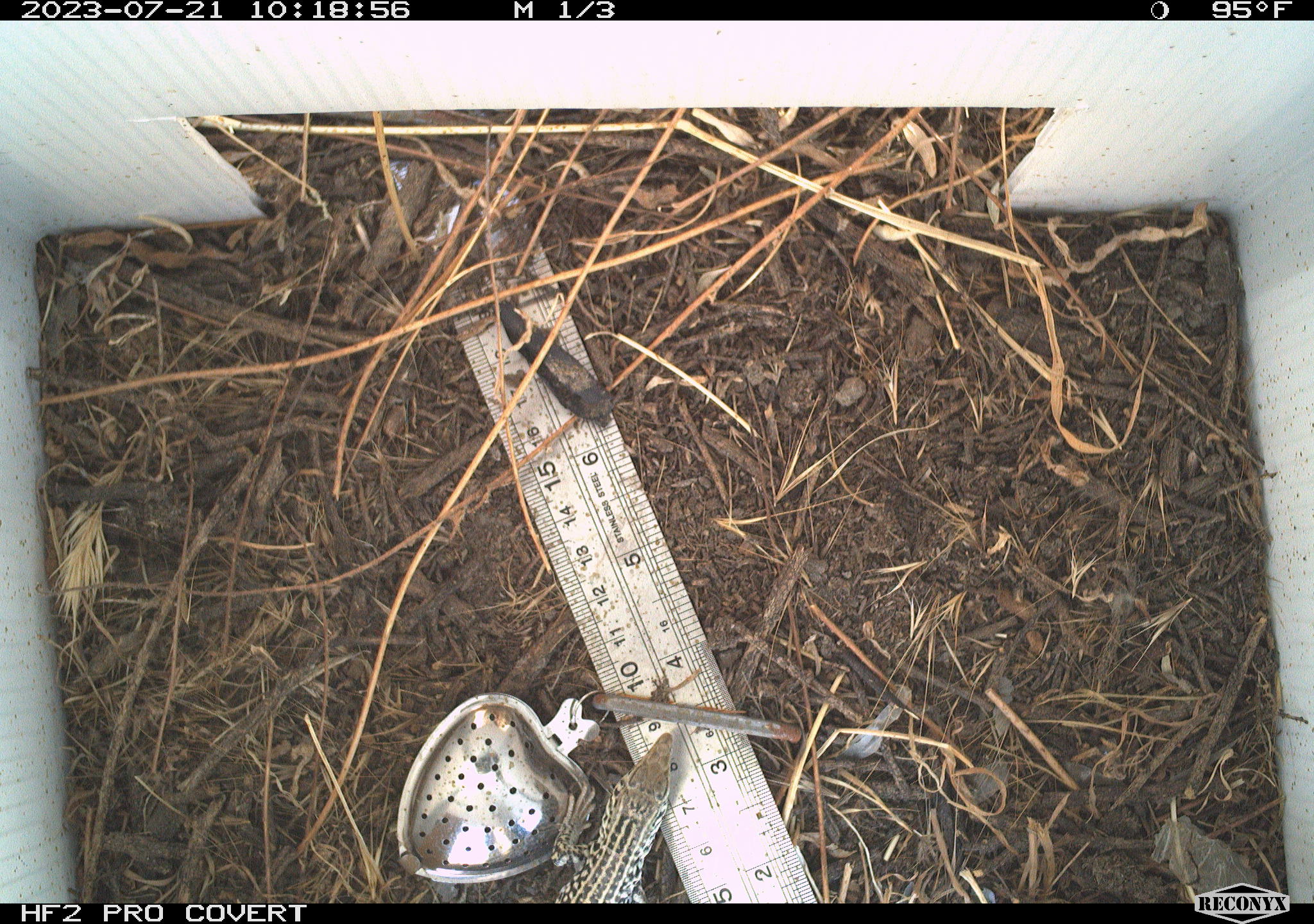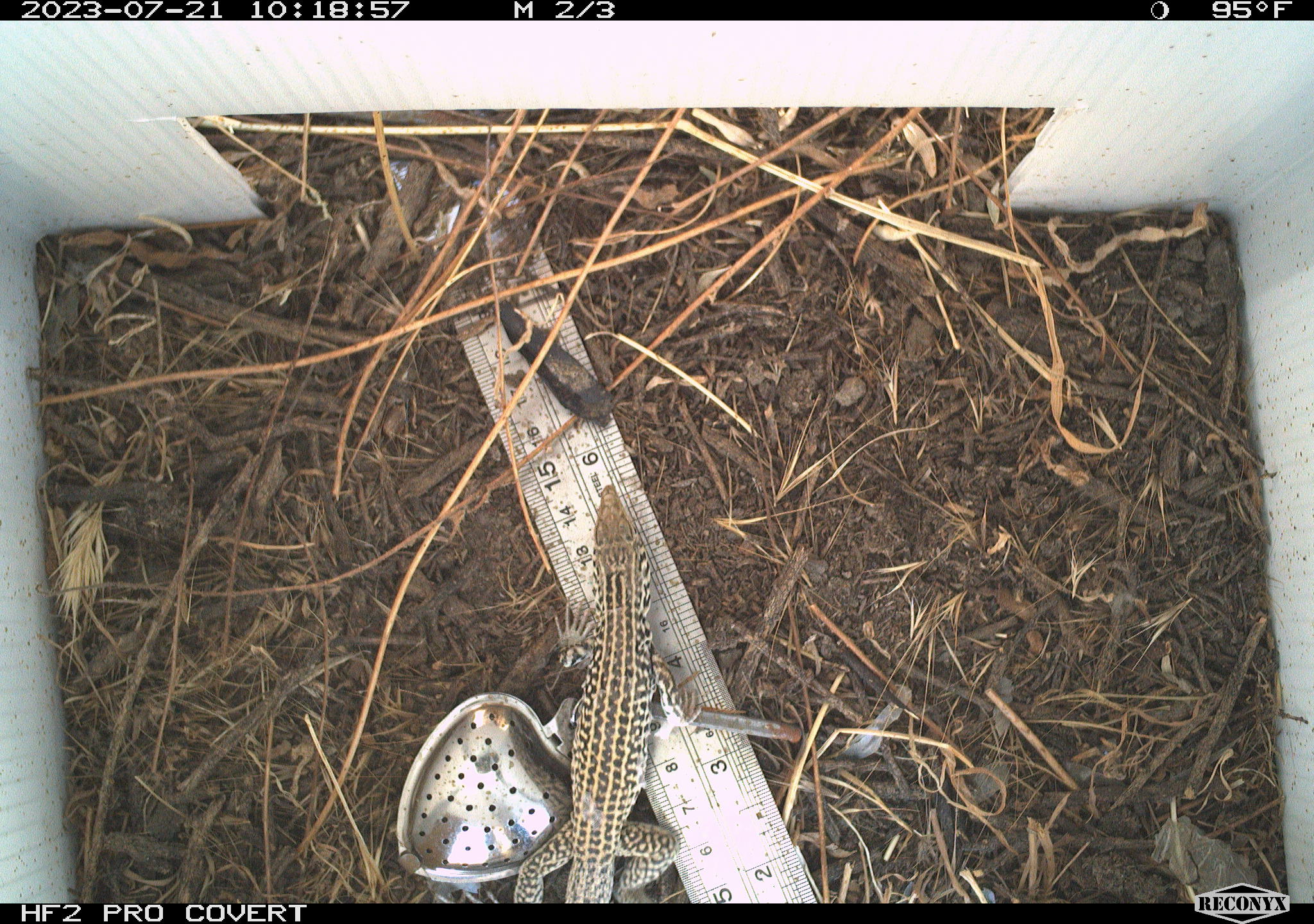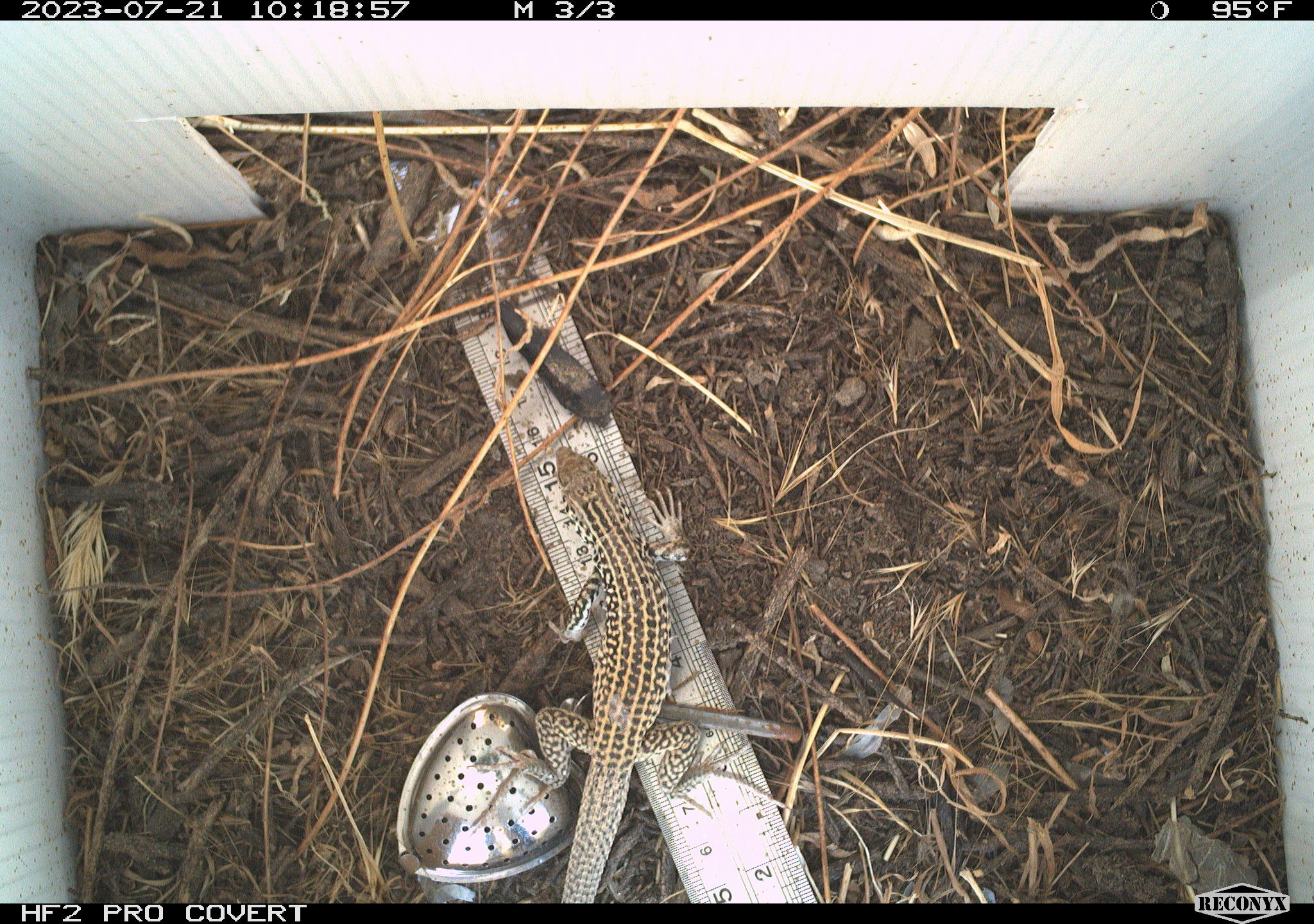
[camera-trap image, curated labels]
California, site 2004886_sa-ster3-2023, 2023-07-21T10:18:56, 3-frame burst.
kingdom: Animalia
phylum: Chordata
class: Reptilia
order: Squamata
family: Teiidae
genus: Aspidoscelis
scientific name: Aspidoscelis tigris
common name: western whiptail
Western whiptail (Aspidoscelis tigris).